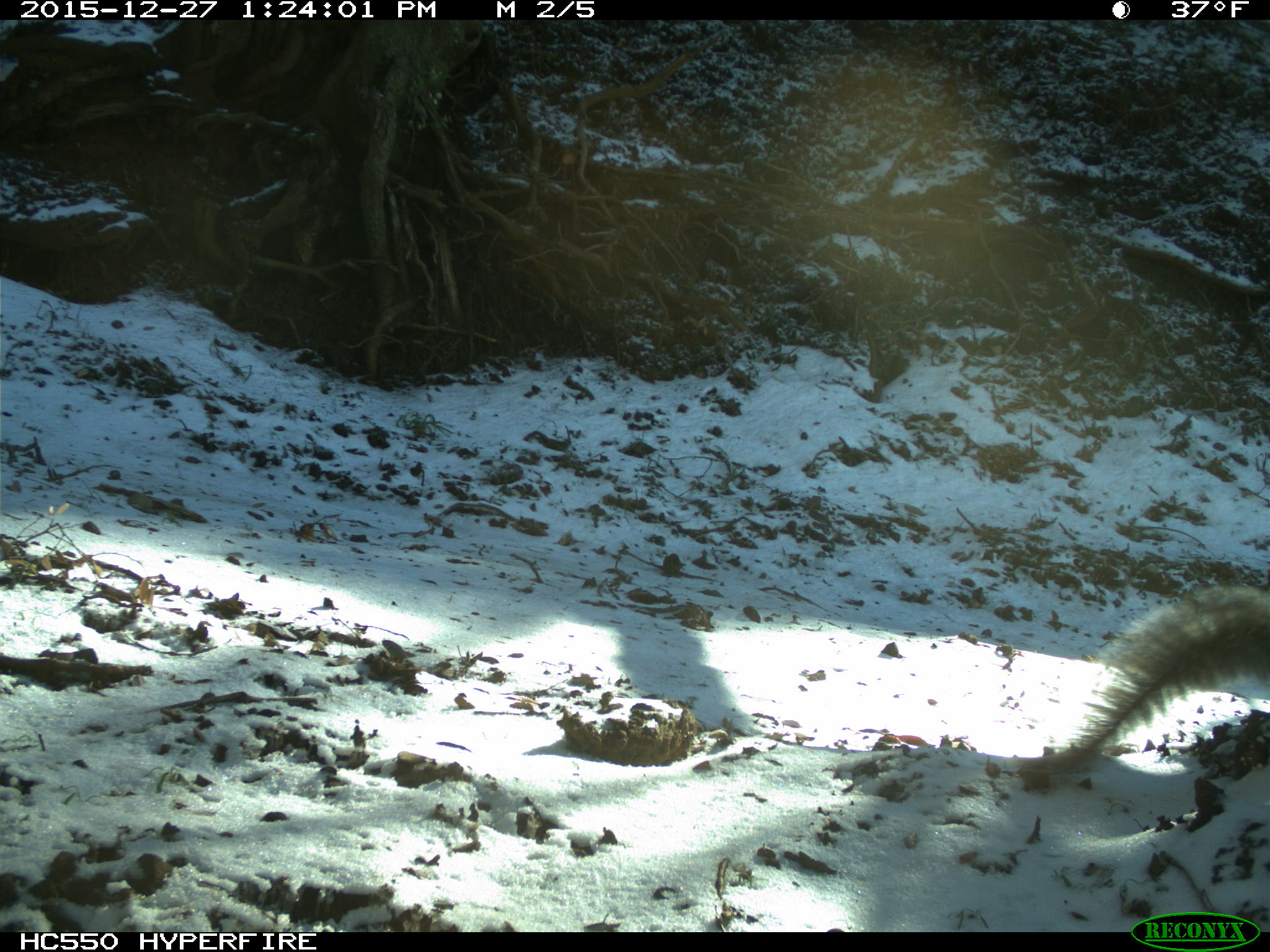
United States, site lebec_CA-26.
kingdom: Animalia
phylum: Chordata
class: Mammalia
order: Rodentia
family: Sciuridae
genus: Sciurus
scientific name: Sciurus carolinensis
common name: eastern gray squirrel